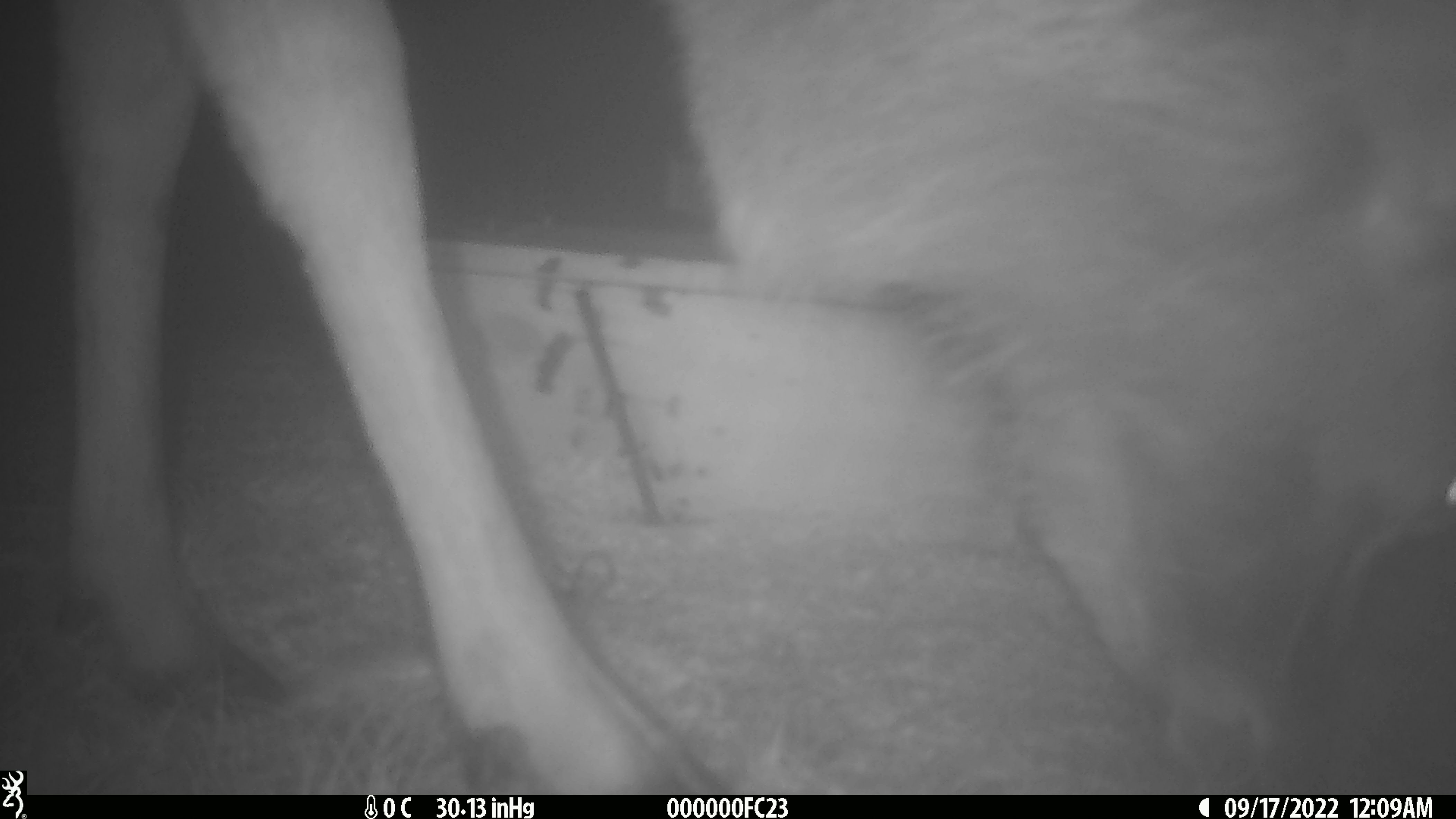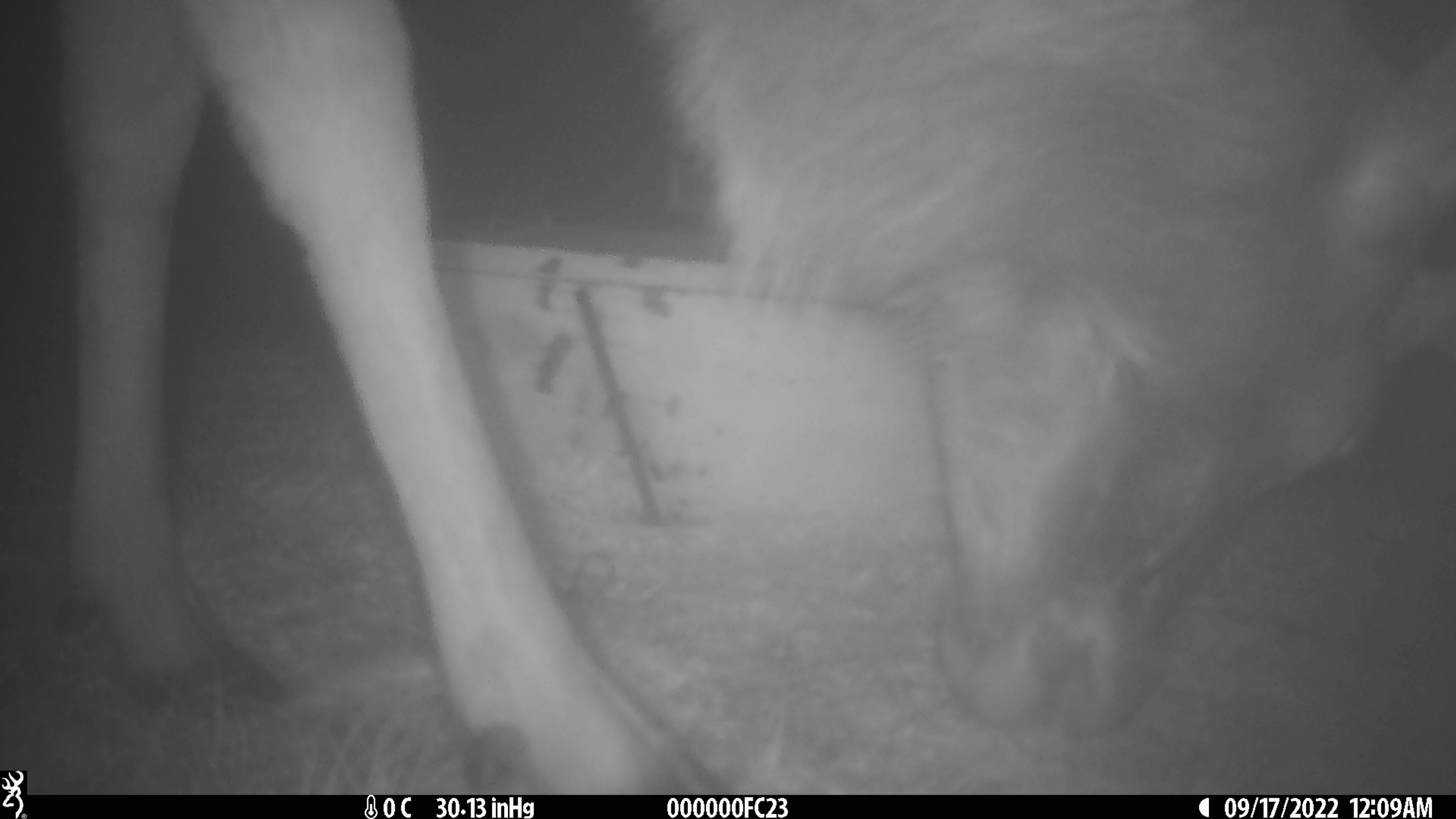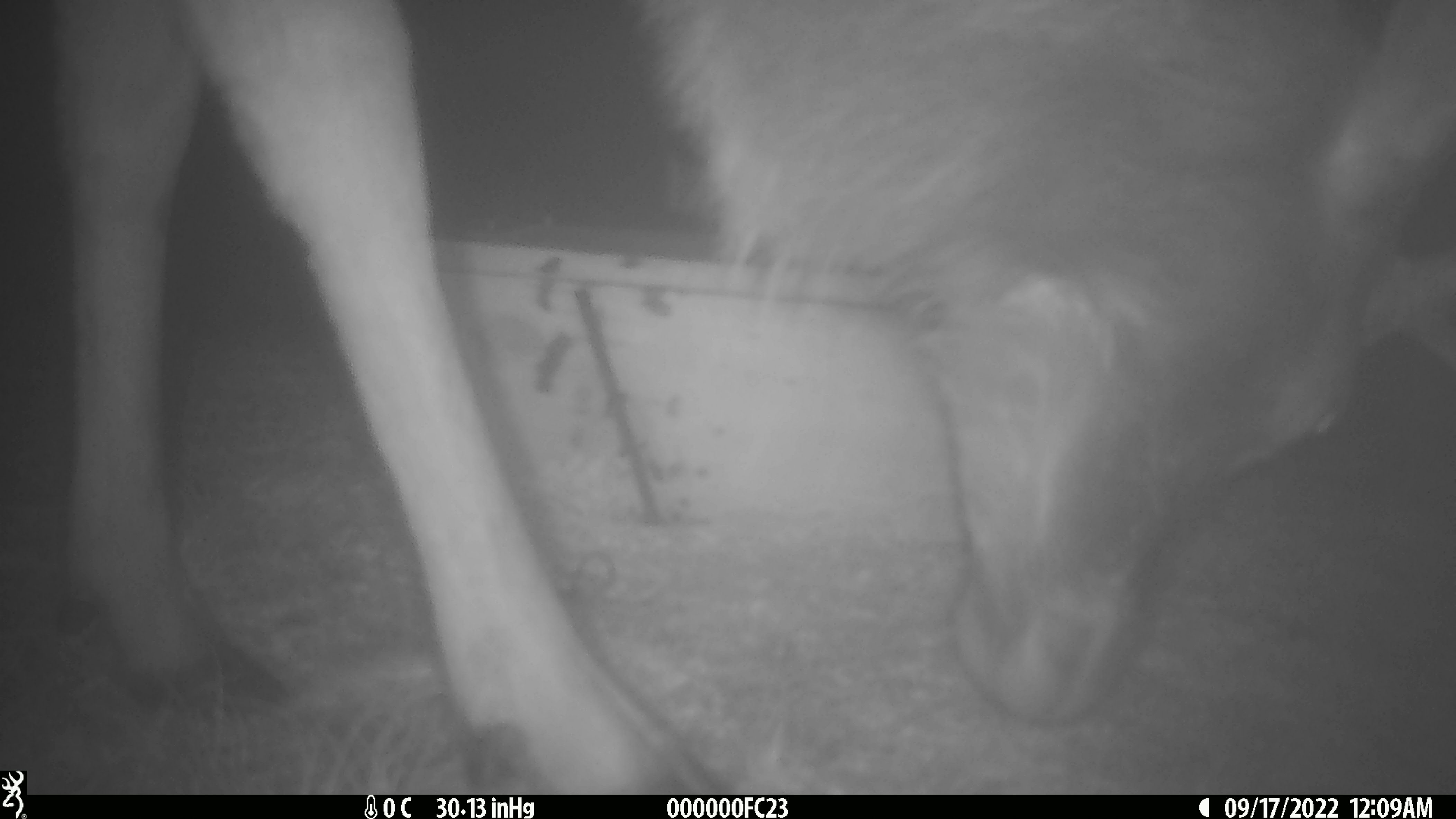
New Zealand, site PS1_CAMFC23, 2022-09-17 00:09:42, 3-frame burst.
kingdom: Animalia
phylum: Chordata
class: Mammalia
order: Artiodactyla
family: Cervidae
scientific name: Cervidae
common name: deer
Deer (Cervidae).